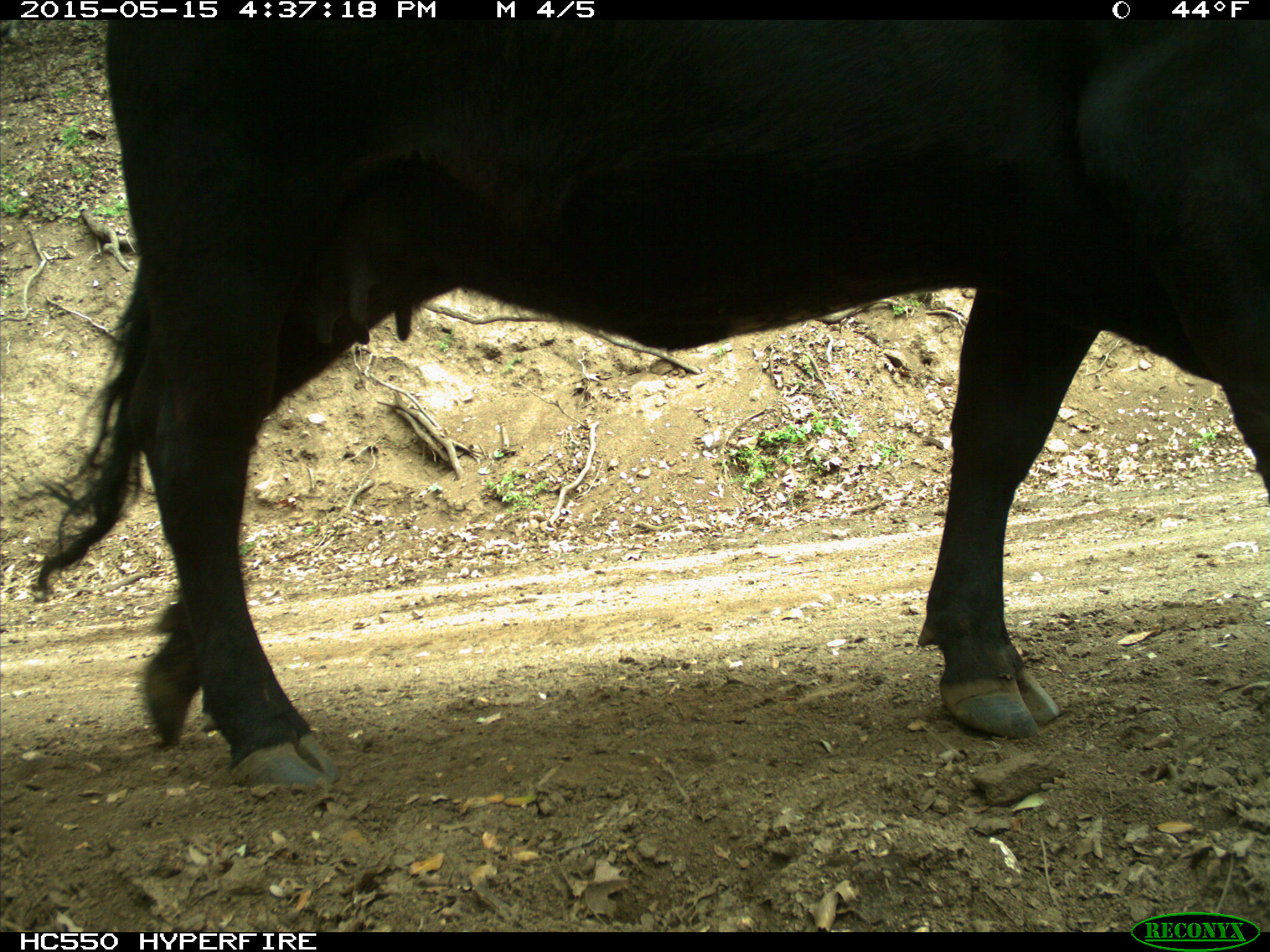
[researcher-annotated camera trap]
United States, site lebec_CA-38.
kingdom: Animalia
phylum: Chordata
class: Mammalia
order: Artiodactyla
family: Bovidae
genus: Bos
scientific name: Bos taurus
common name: domestic cow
Bos taurus (domestic cow).